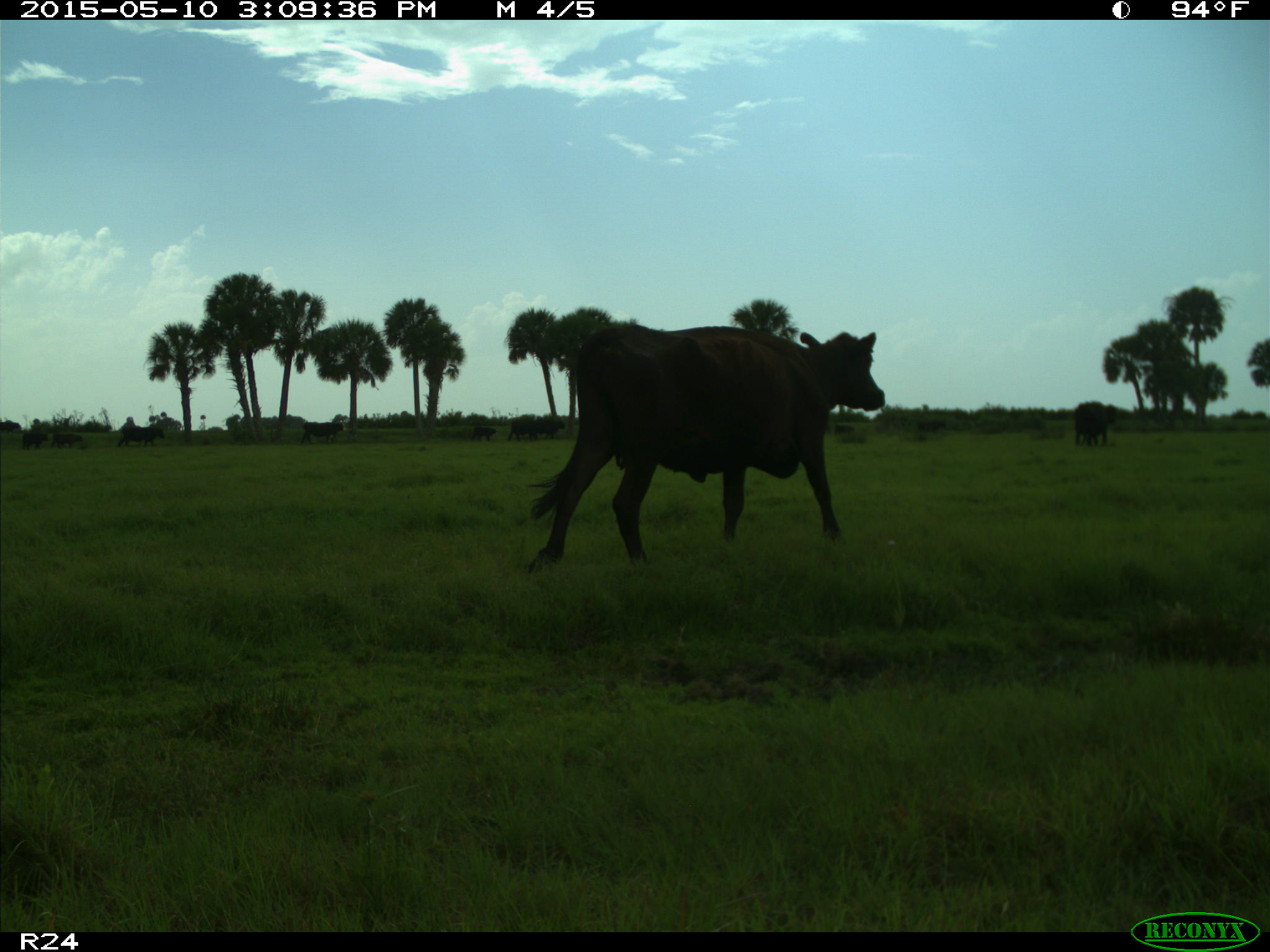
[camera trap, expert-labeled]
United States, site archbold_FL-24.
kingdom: Animalia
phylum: Chordata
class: Mammalia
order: Artiodactyla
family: Bovidae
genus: Bos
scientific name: Bos taurus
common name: domestic cow